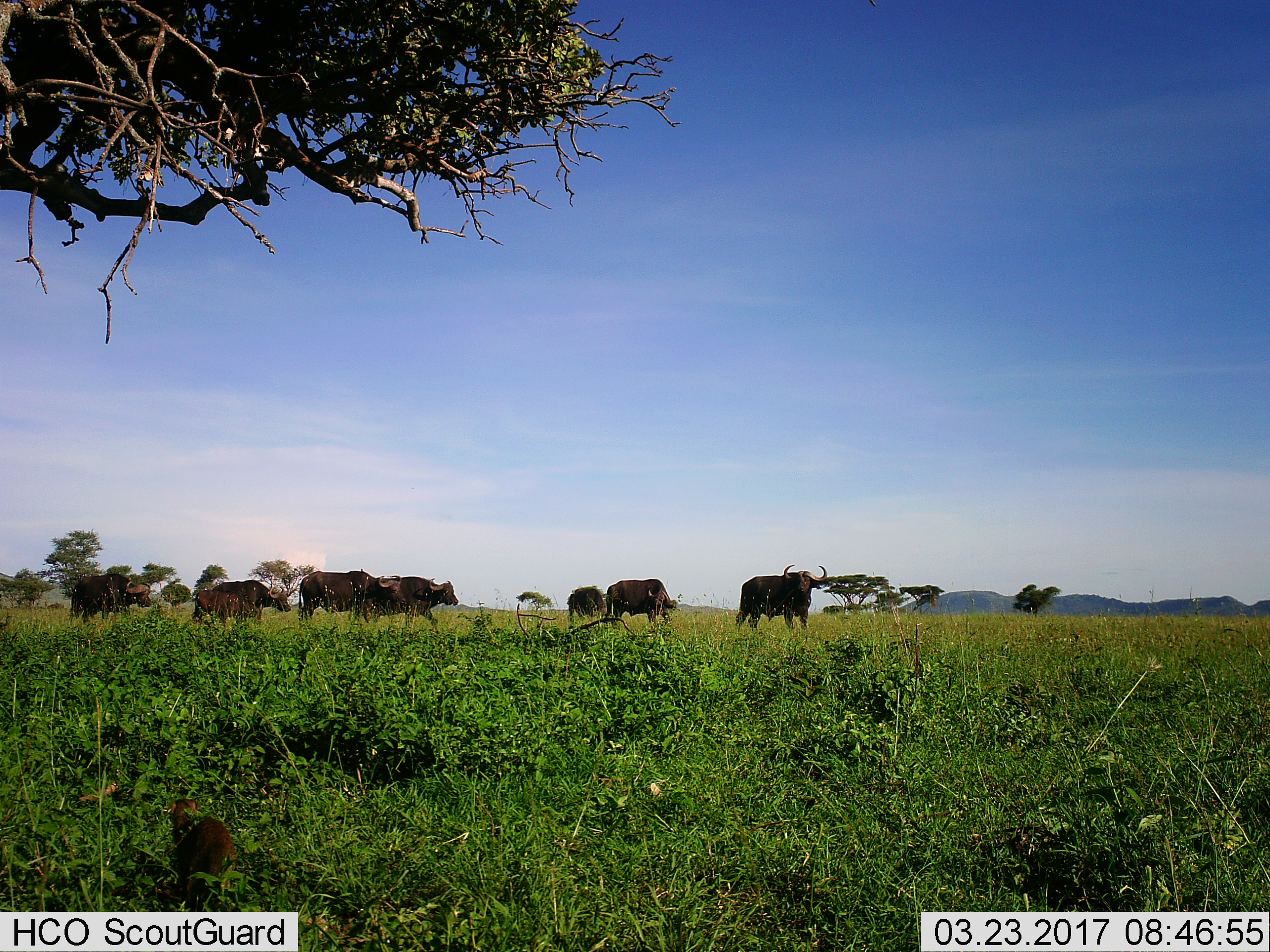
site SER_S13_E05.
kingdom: Animalia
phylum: Chordata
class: Mammalia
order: Artiodactyla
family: Bovidae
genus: Syncerus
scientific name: Syncerus caffer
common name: african buffalo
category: buffalo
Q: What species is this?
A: Buffalo (african buffalo) (Syncerus caffer).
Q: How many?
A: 7.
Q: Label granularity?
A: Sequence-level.